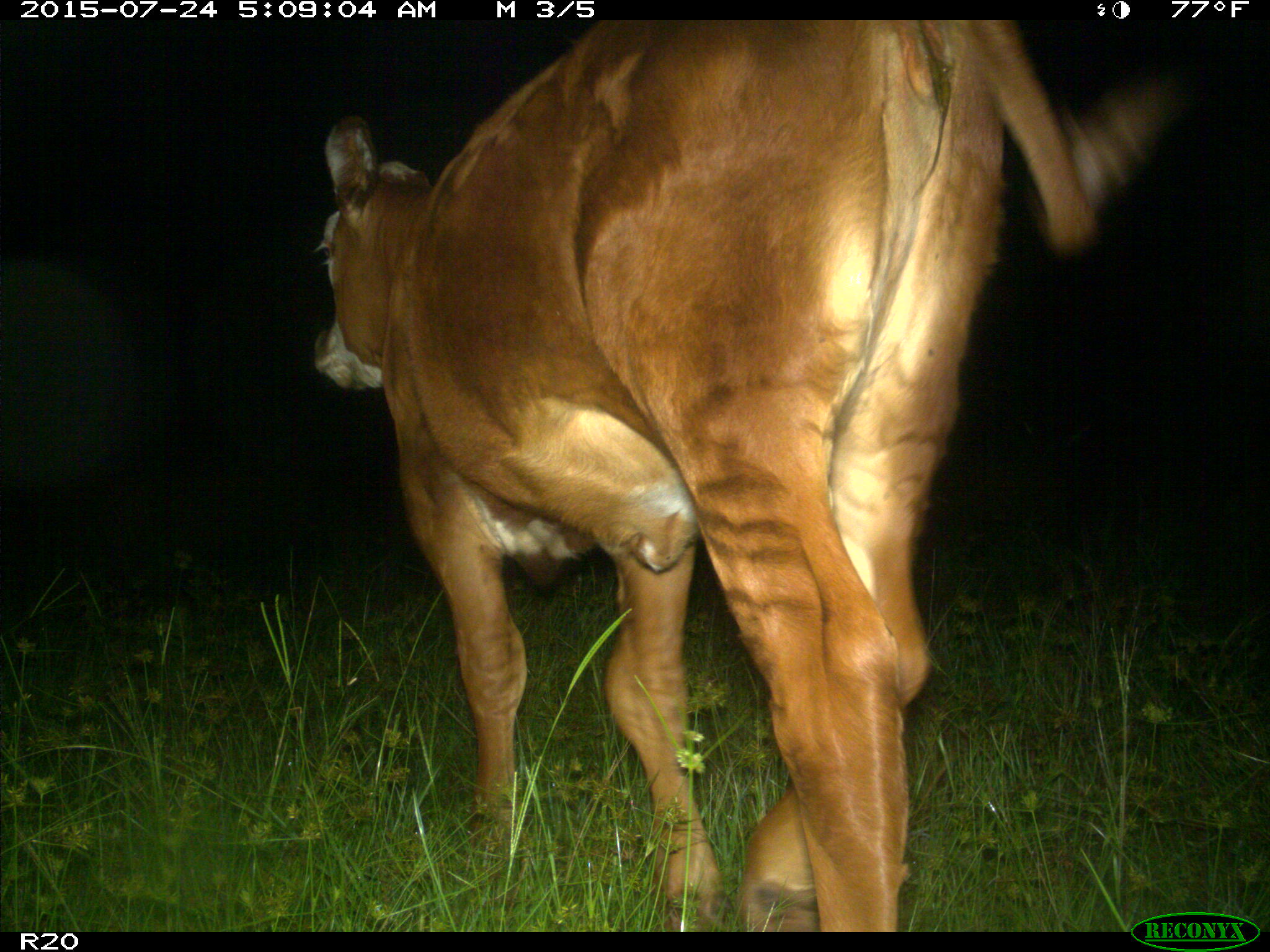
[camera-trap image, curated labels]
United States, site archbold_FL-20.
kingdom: Animalia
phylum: Chordata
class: Mammalia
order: Artiodactyla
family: Bovidae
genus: Bos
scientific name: Bos taurus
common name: domestic cow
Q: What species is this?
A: Bos taurus (domestic cow).